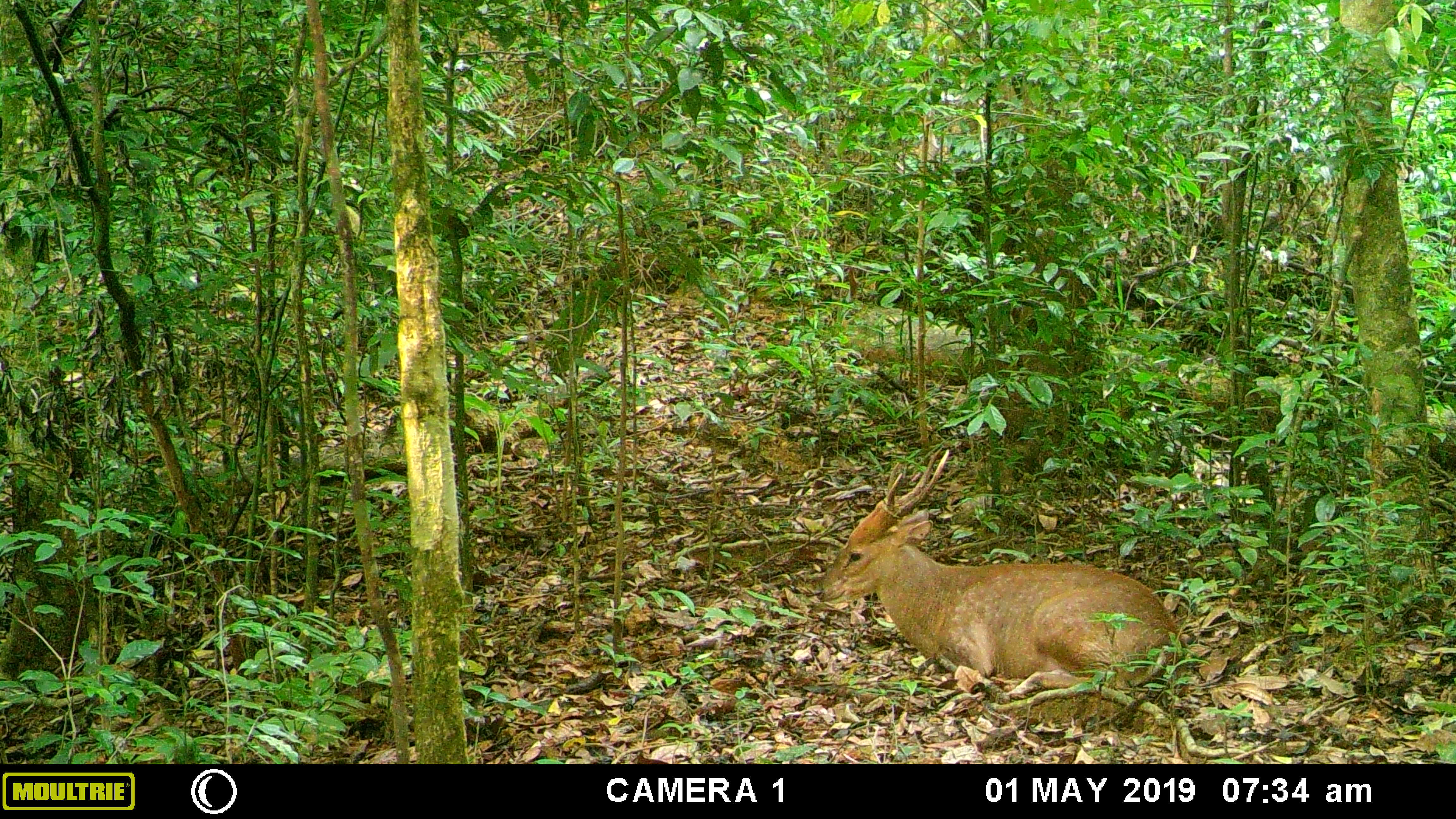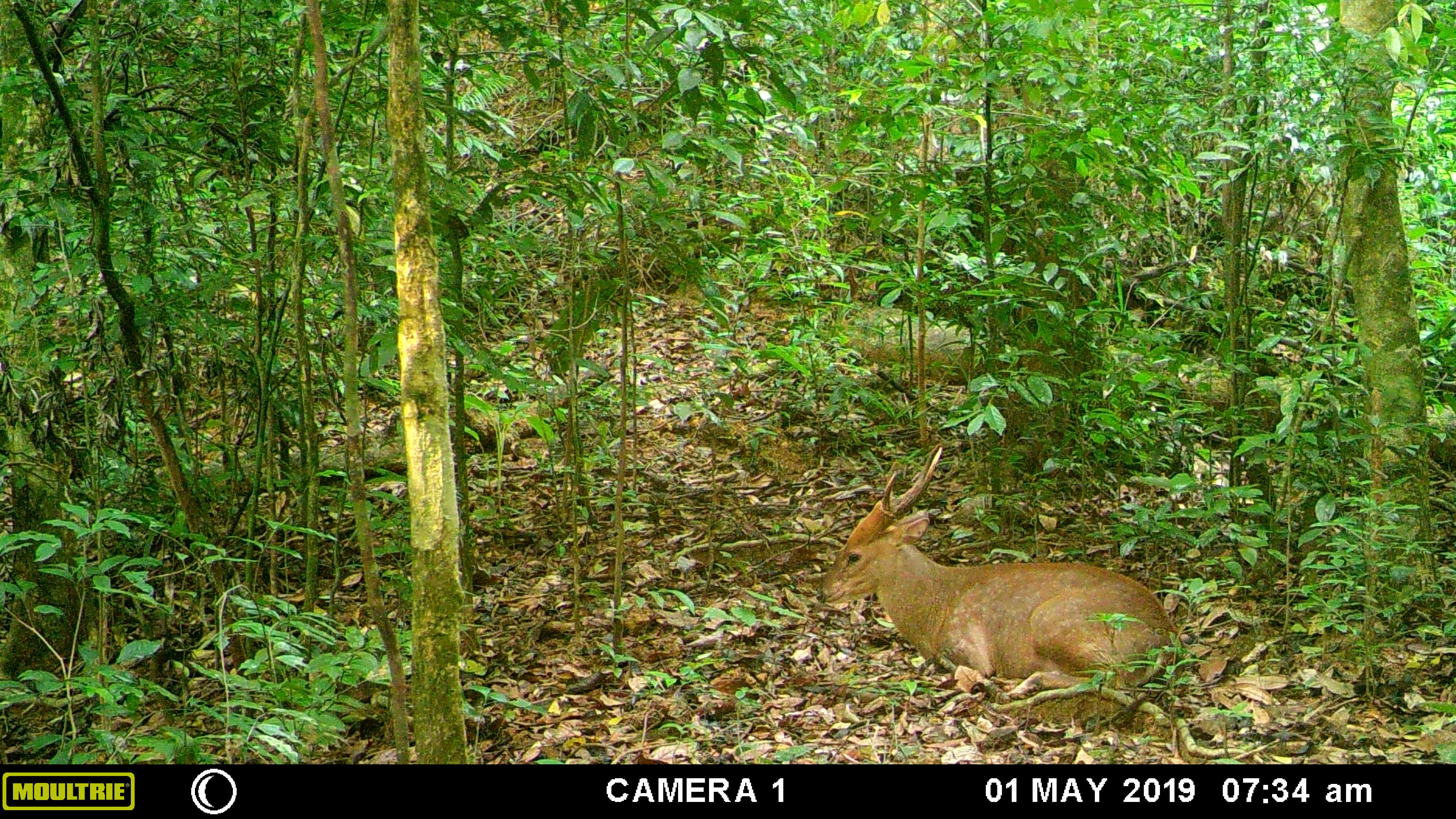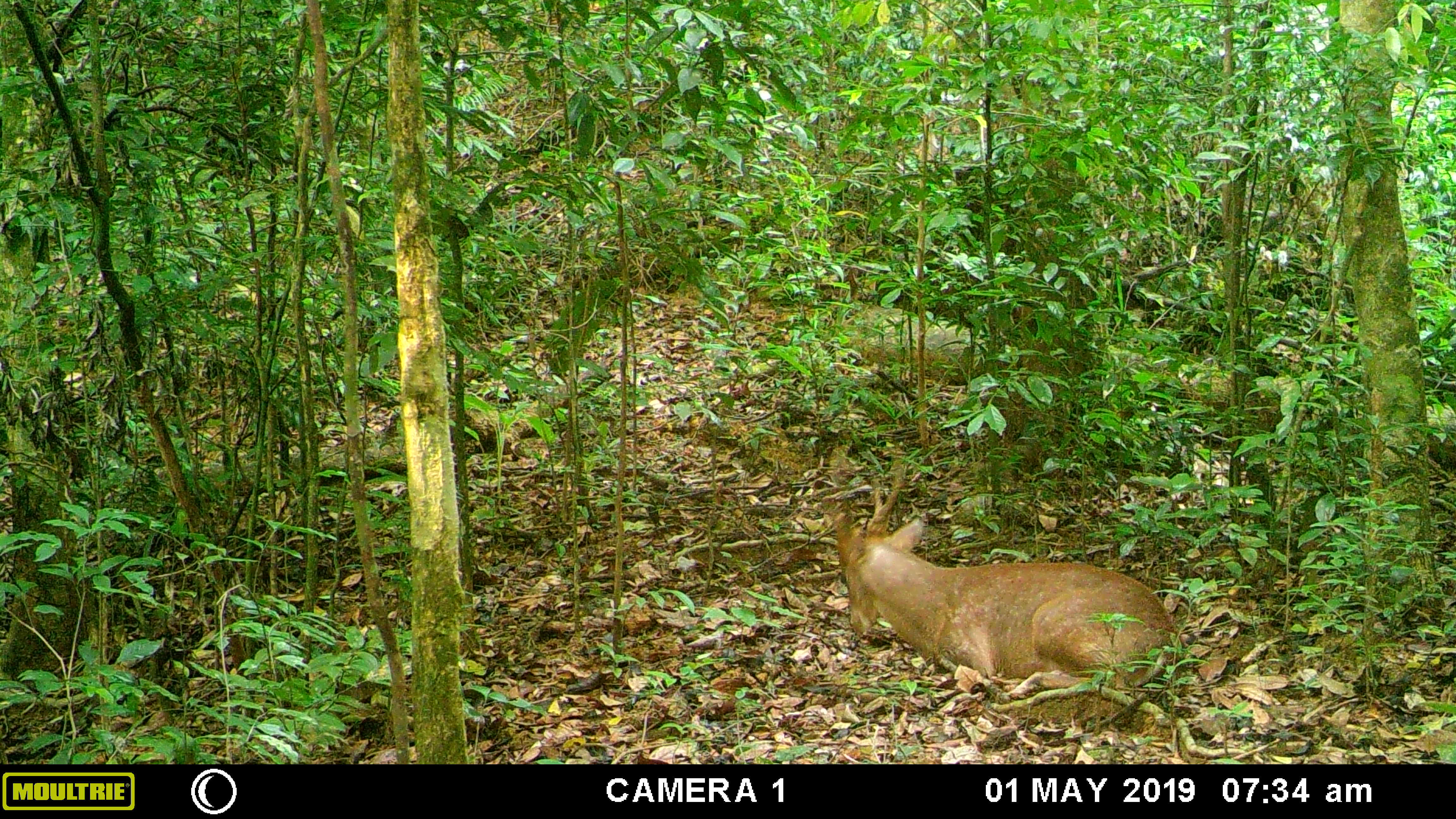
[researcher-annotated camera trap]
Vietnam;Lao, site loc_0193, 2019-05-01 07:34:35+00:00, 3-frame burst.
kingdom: Animalia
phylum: Chordata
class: Mammalia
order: Artiodactyla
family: Cervidae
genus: Muntiacus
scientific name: Muntiacus vuquangensis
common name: large-antlered muntjac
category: large antlered muntjac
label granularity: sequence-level